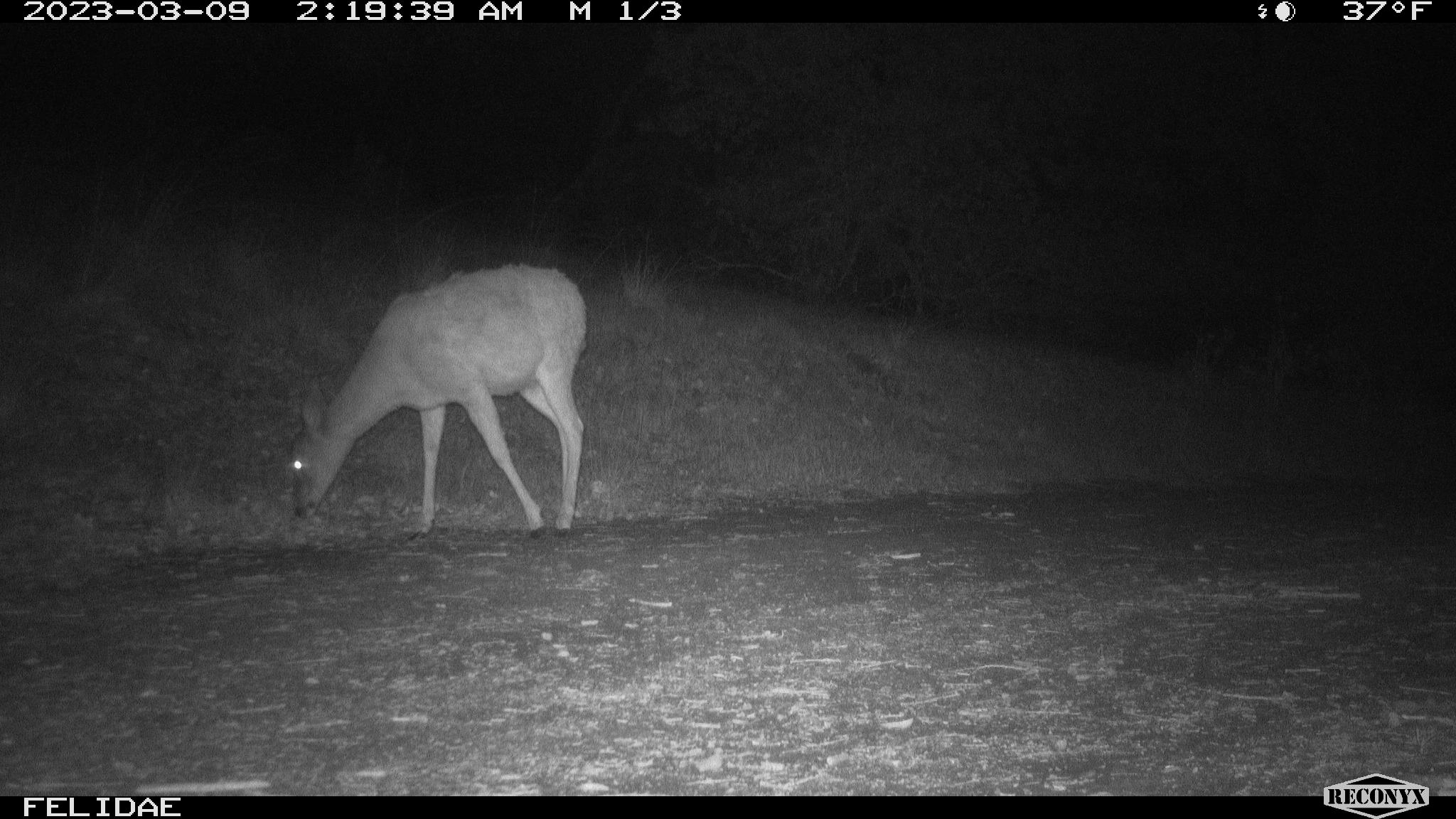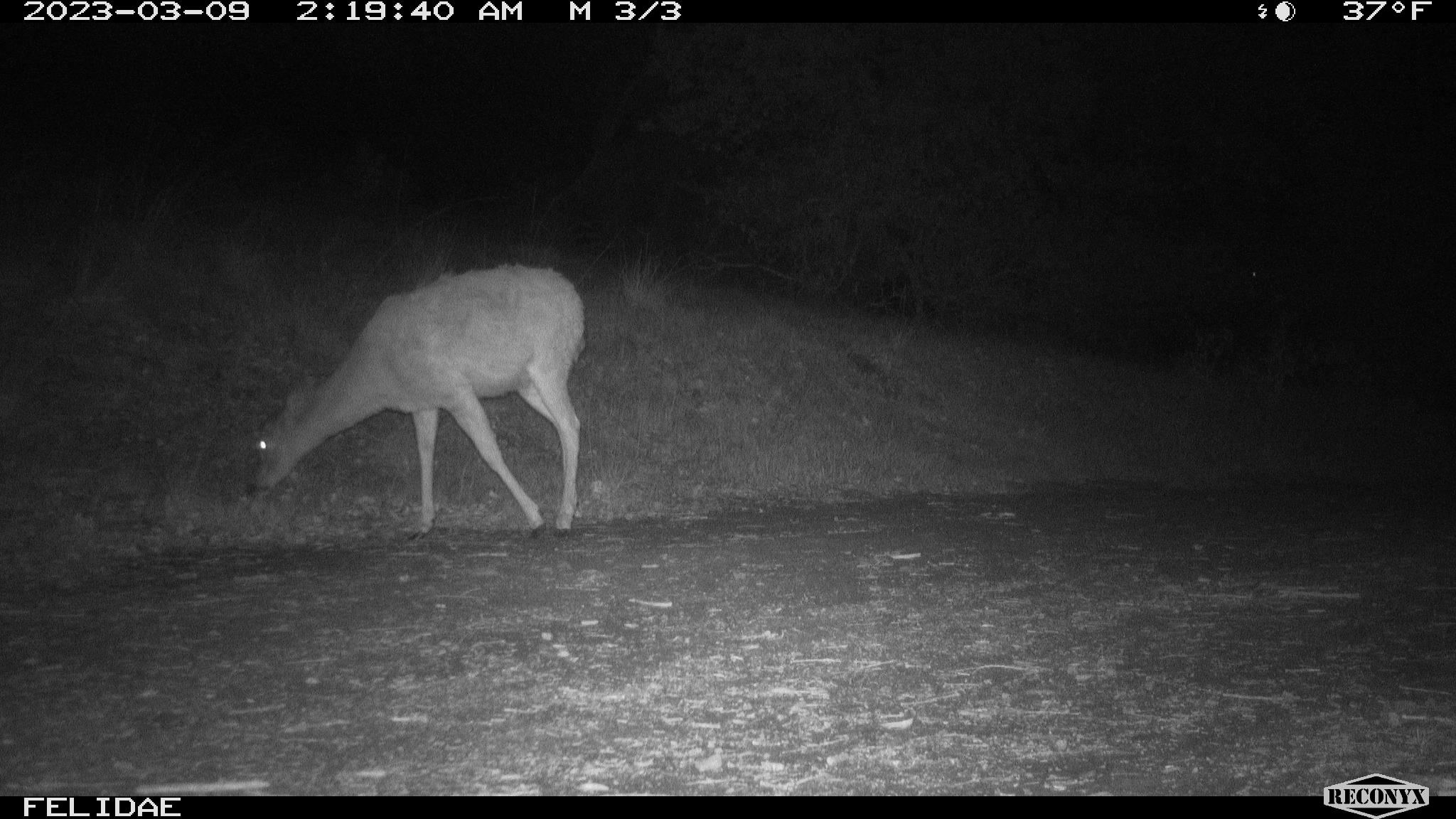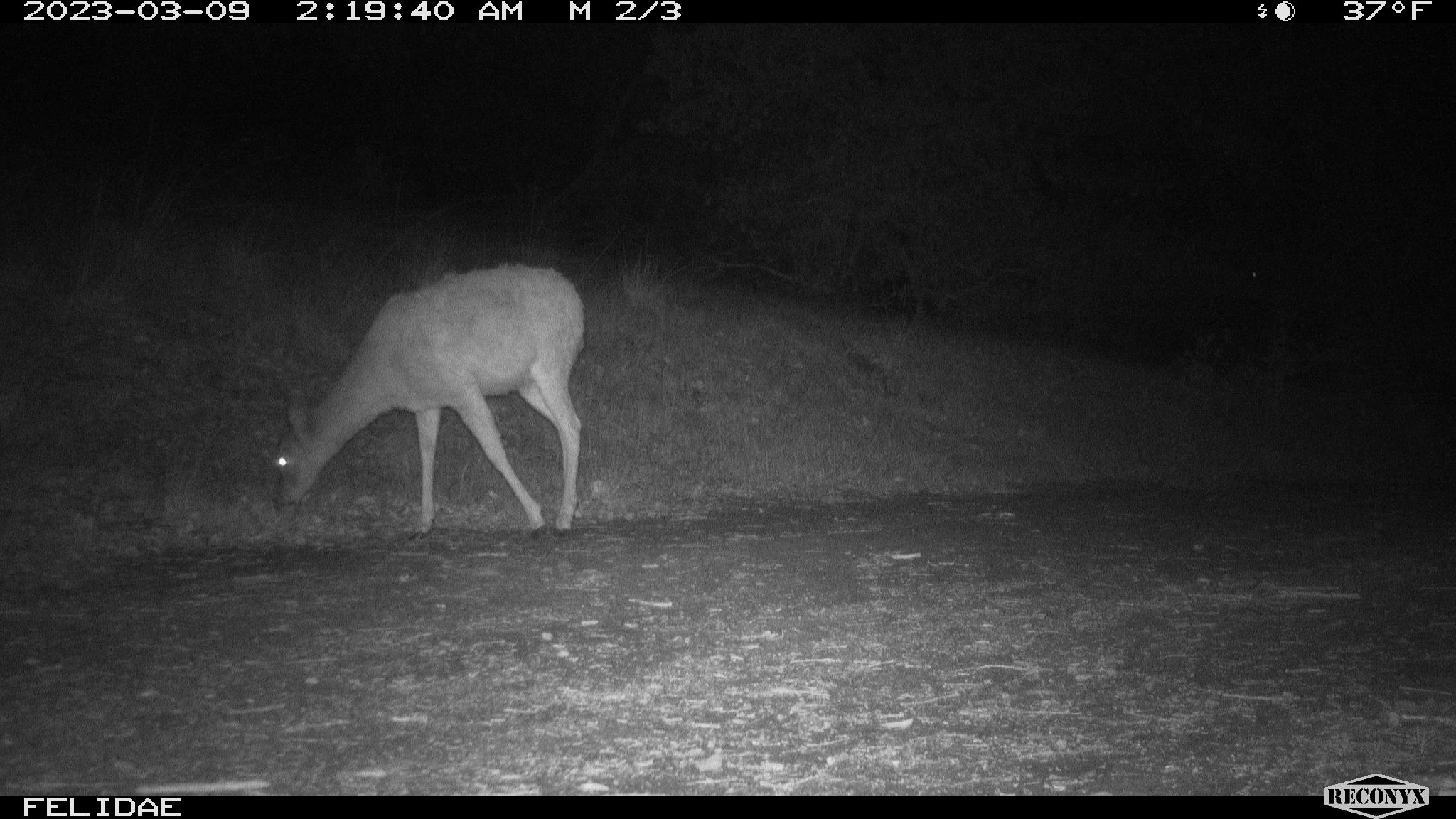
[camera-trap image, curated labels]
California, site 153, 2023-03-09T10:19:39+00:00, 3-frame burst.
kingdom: Animalia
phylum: Chordata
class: Mammalia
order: Artiodactyla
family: Cervidae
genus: Odocoileus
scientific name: Odocoileus hemionus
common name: mule deer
Mule deer (Odocoileus hemionus).